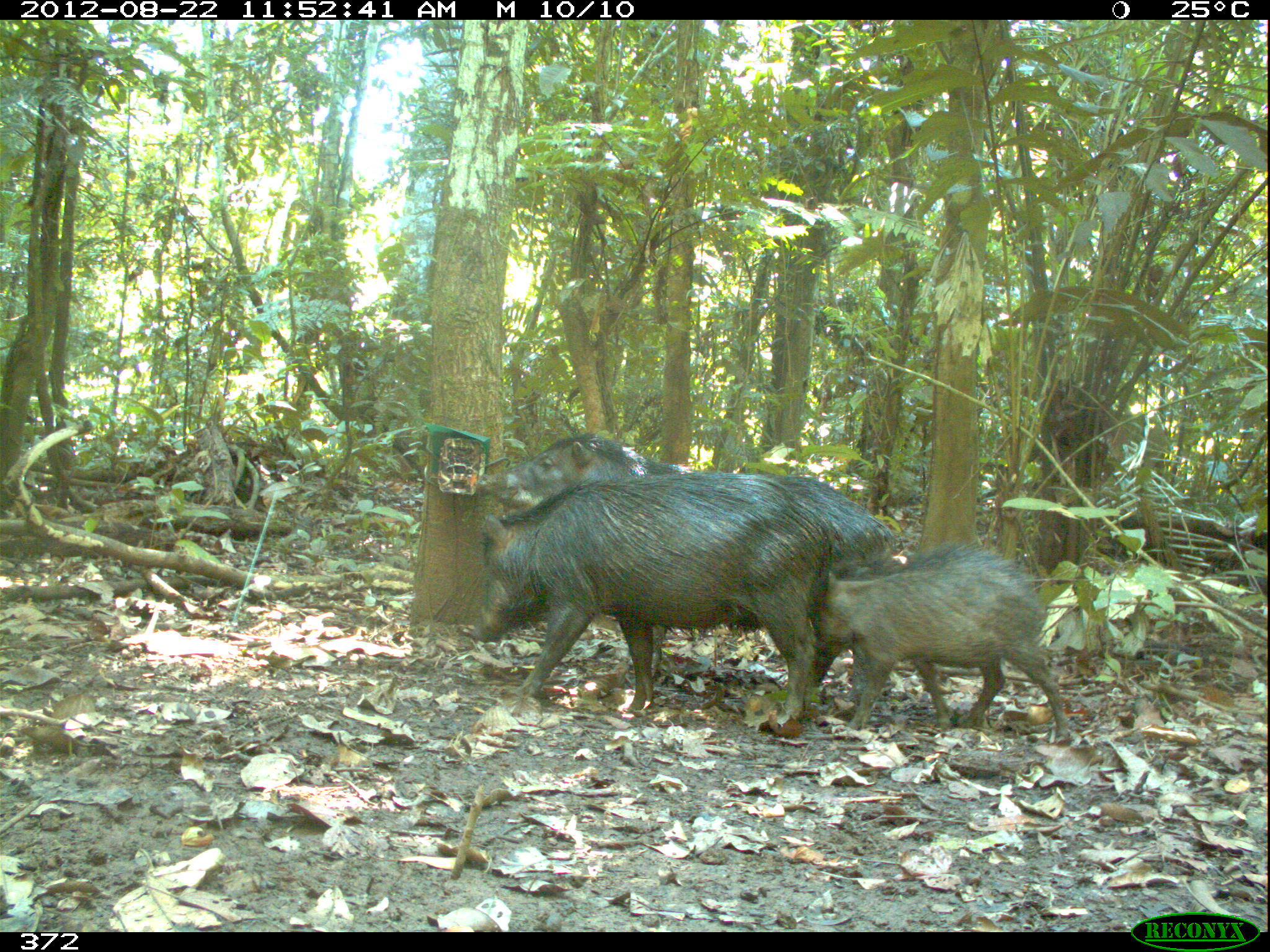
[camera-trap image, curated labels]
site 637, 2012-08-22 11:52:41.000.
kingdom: Animalia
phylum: Chordata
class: Mammalia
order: Artiodactyla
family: Tayassuidae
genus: Tayassu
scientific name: Tayassu pecari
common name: white-lipped peccary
Tayassu pecari (white-lipped peccary).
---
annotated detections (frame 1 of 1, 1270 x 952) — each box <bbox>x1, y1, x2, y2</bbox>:
tayassu pecari: <bbox>479, 431, 900, 712</bbox>; <bbox>468, 470, 833, 717</bbox>; <bbox>813, 541, 1074, 746</bbox>